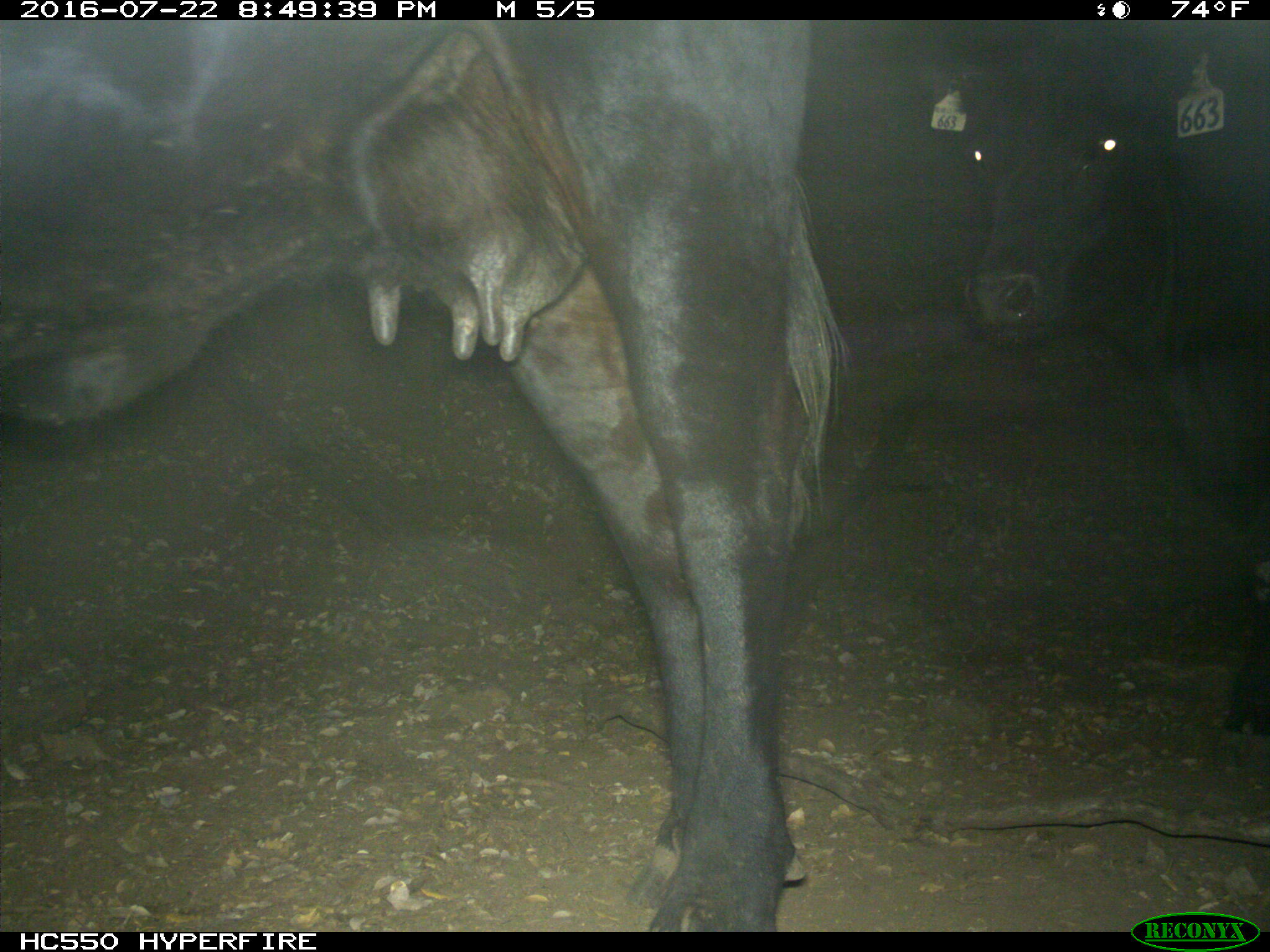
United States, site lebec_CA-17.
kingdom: Animalia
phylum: Chordata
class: Mammalia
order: Artiodactyla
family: Bovidae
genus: Bos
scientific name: Bos taurus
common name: domestic cow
Bos taurus (domestic cow).